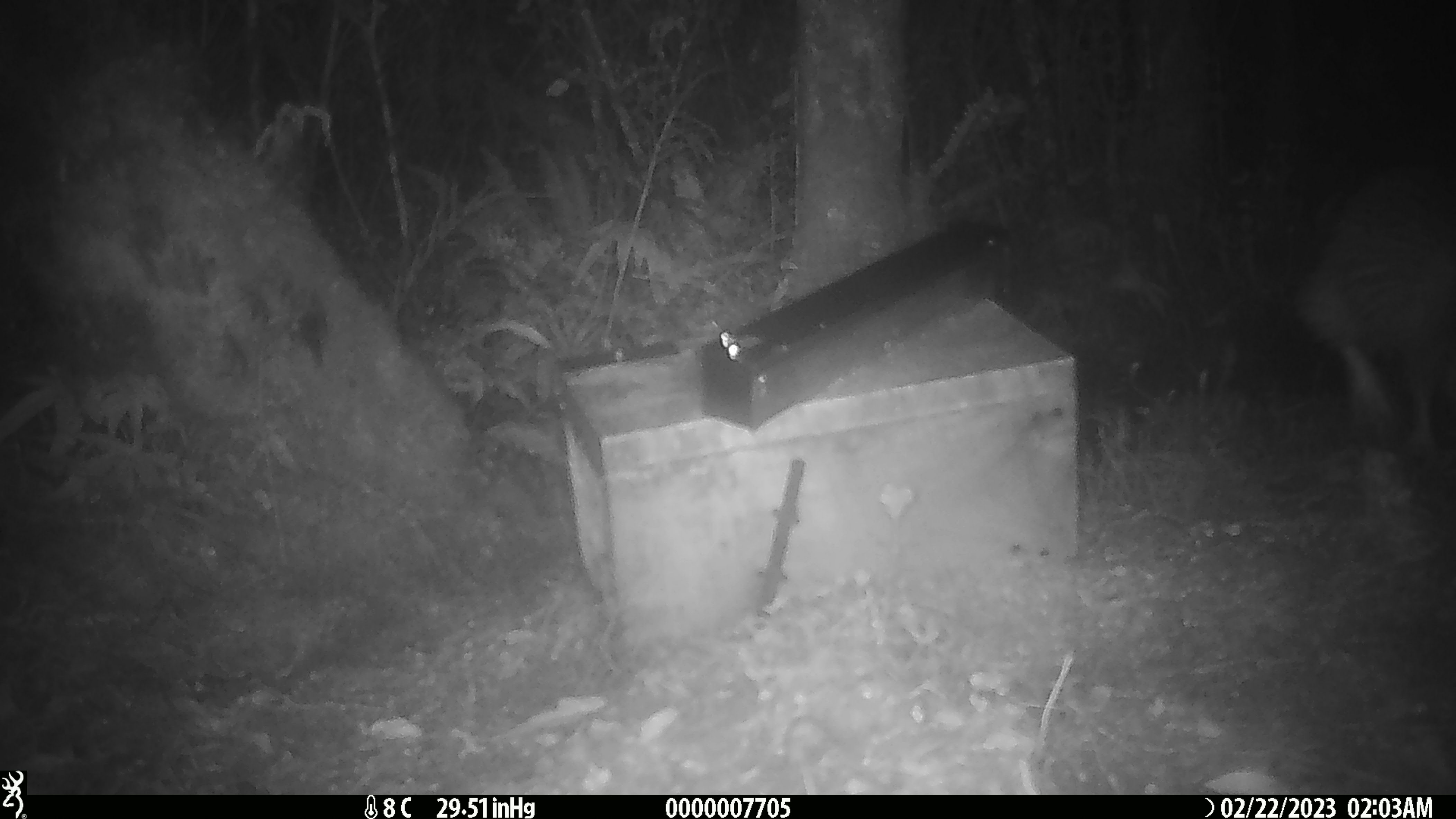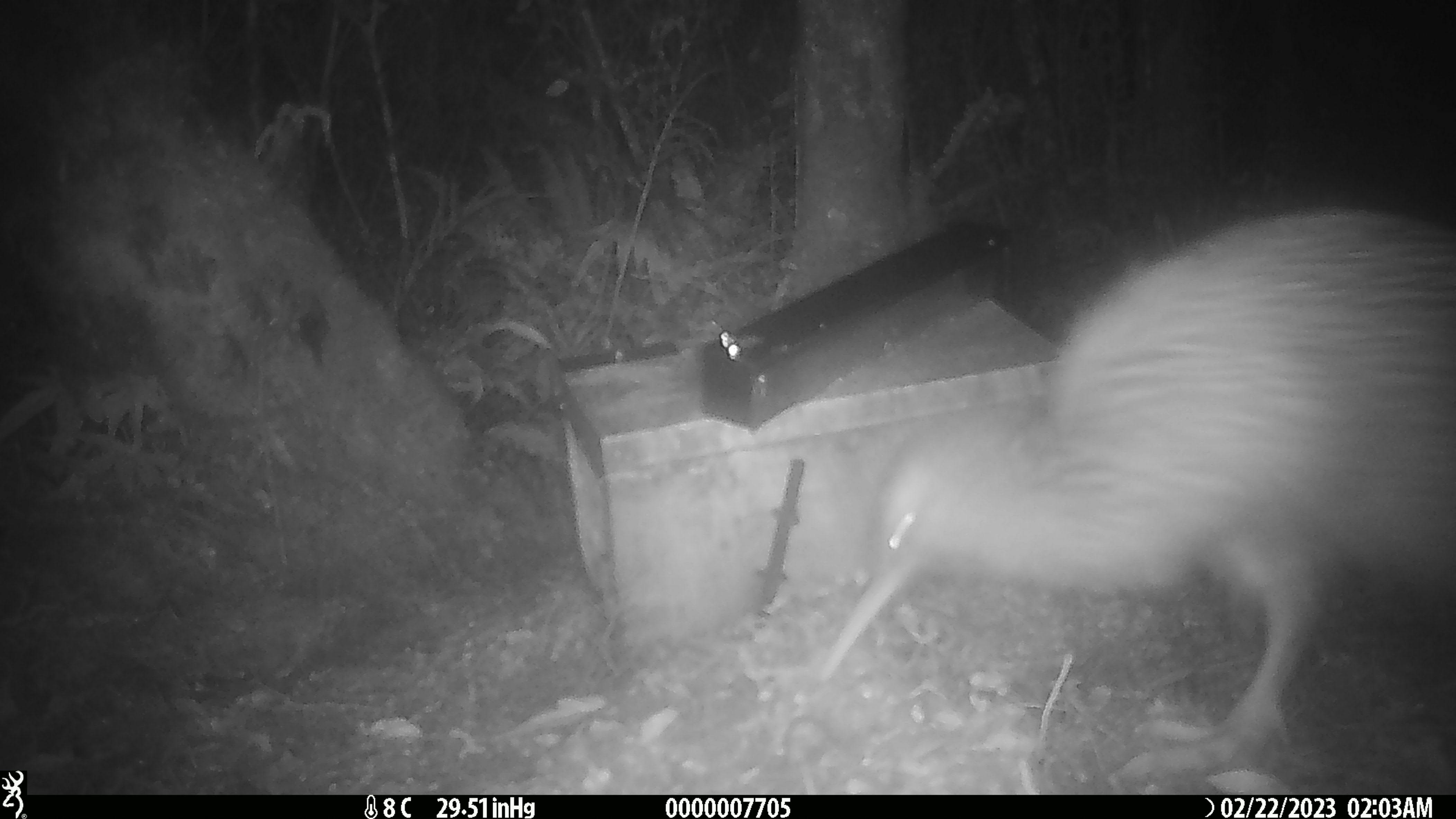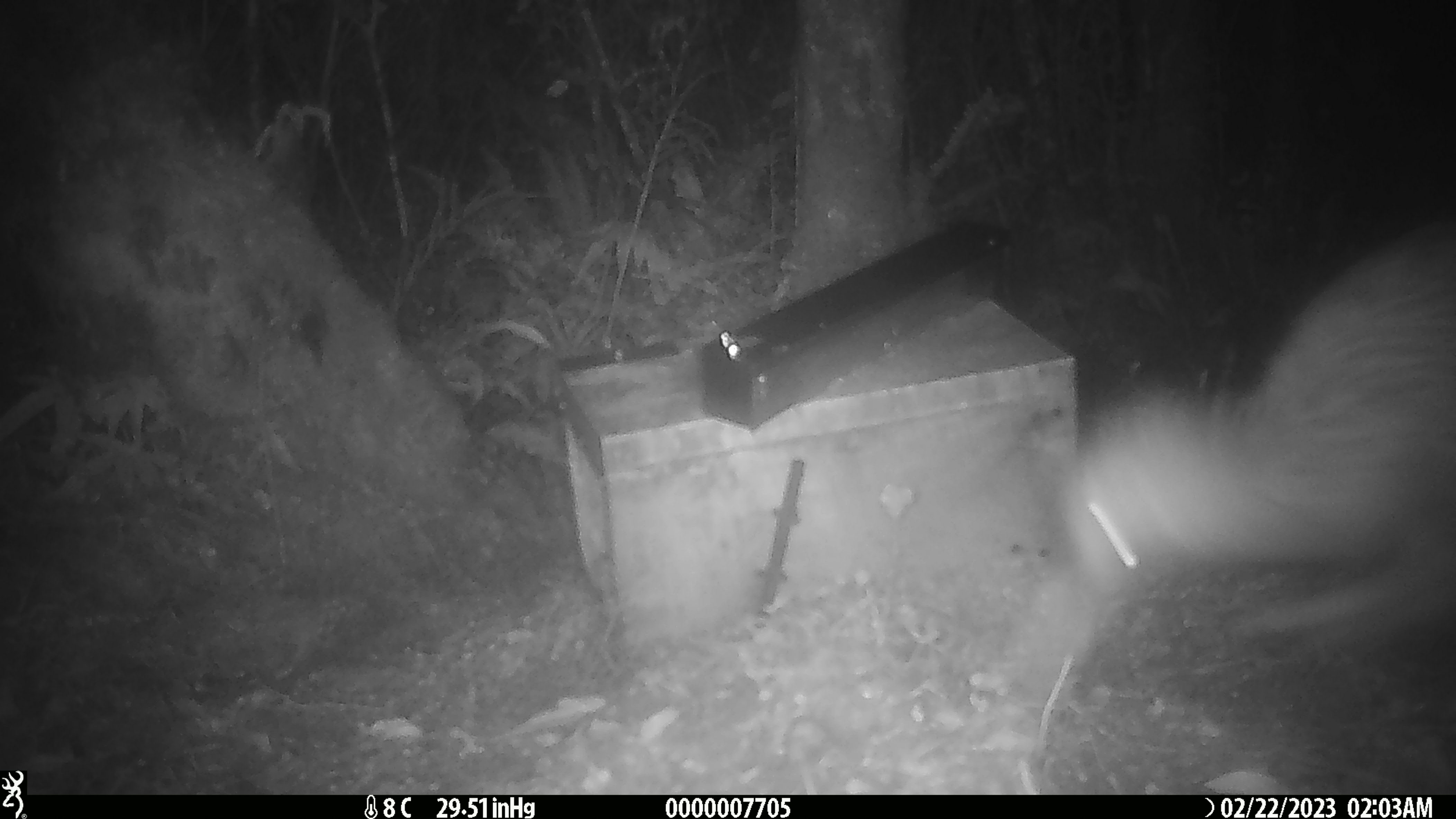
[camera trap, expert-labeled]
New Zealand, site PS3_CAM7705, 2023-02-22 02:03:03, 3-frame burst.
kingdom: Animalia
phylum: Chordata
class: Aves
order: Apterygiformes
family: Apterygidae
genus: Apteryx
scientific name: Apteryx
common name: kiwi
Kiwi (Apteryx).